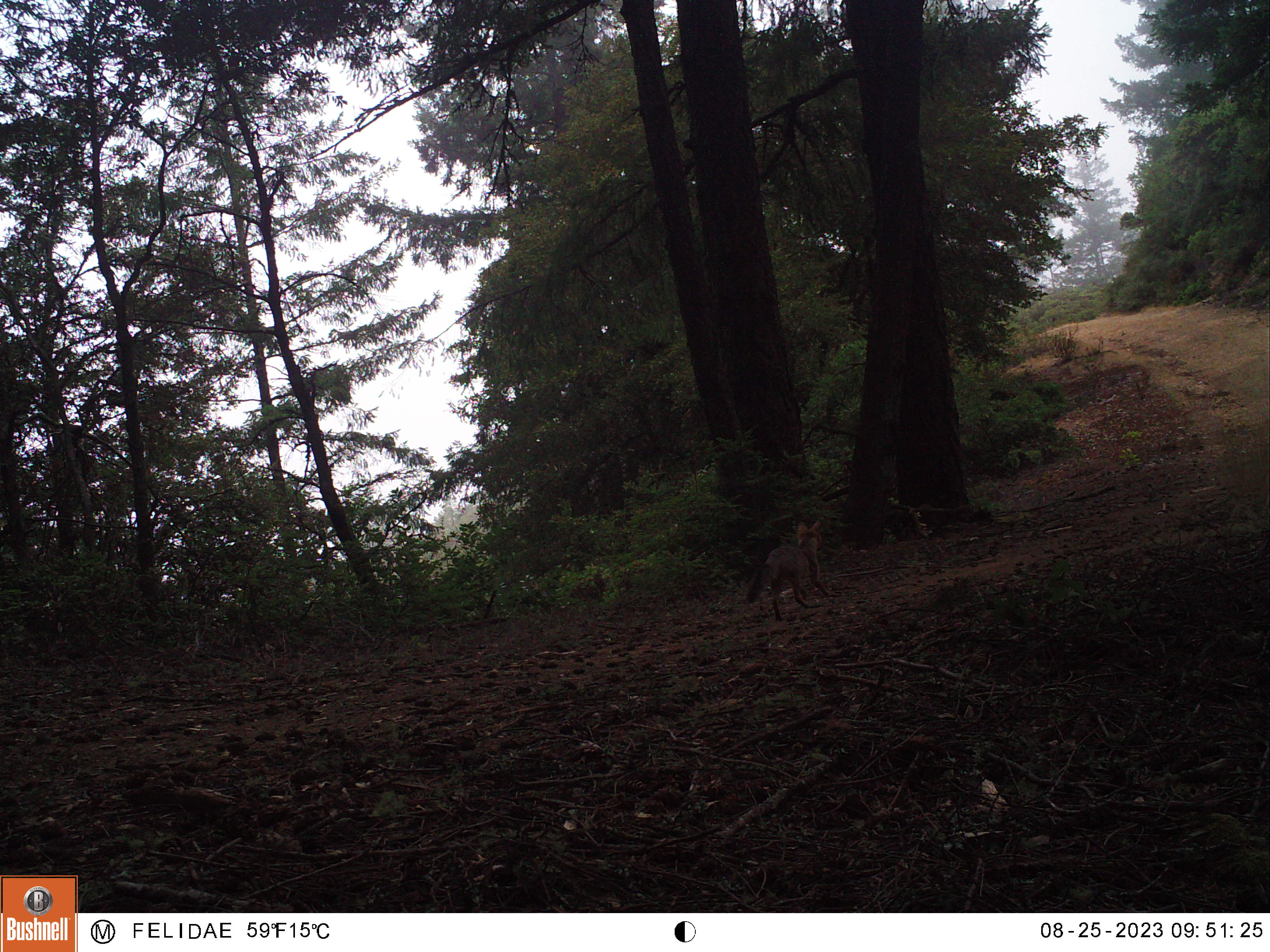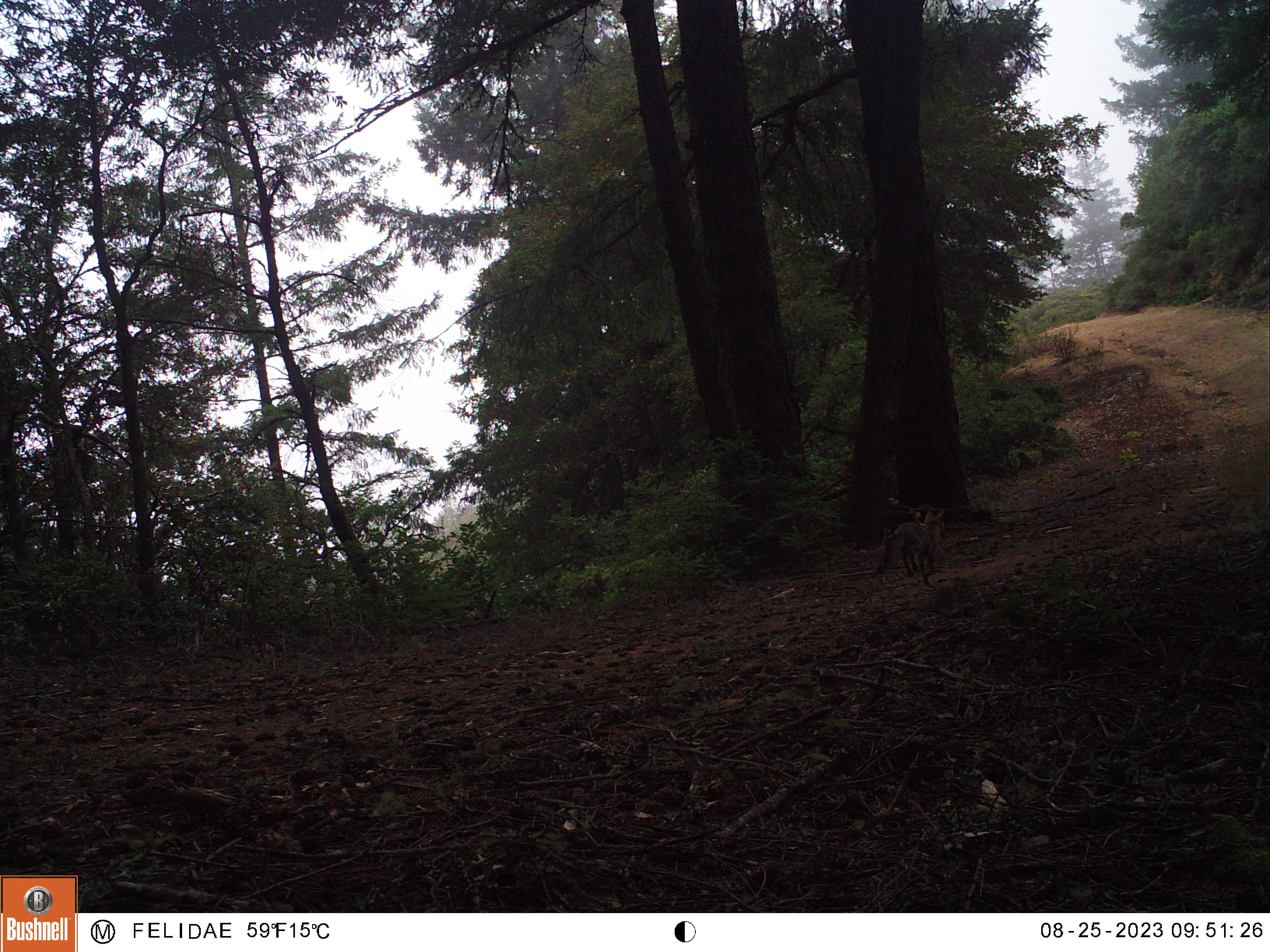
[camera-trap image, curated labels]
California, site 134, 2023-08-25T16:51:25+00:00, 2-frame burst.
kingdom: Animalia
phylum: Chordata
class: Mammalia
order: Carnivora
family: Canidae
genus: Urocyon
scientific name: Urocyon cinereoargenteus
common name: gray fox